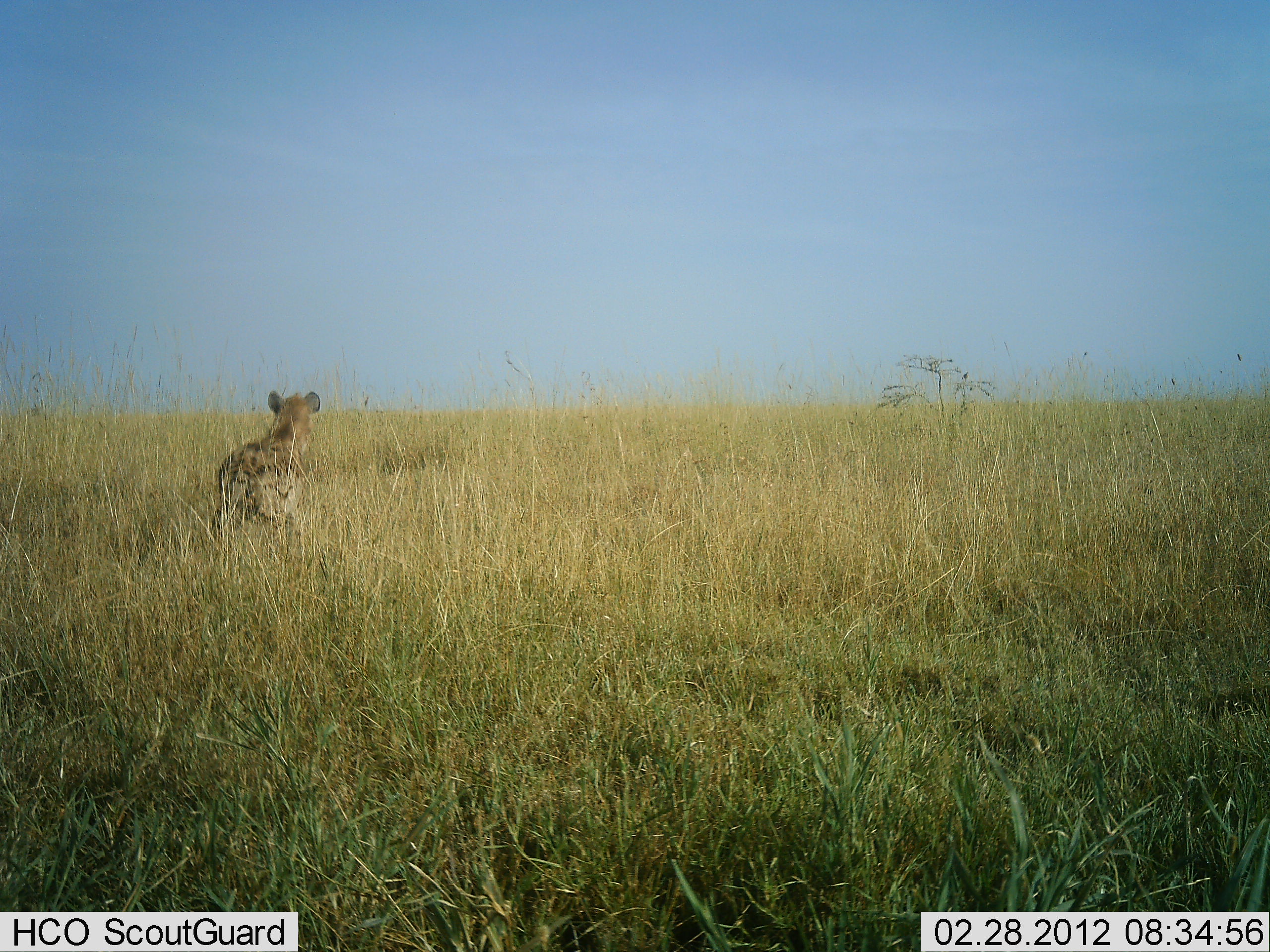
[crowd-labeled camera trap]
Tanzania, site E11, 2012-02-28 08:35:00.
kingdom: Animalia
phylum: Chordata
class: Mammalia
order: Carnivora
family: Hyaenidae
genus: Crocuta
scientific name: Crocuta crocuta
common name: spotted hyena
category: hyenaspotted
Hyenaspotted (spotted hyena) (Crocuta crocuta), count 1. Behavior (volunteer vote fractions): standing 64%, resting 0%, moving 39%, interacting 0%. Young present (vote fraction): 0%. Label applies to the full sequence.